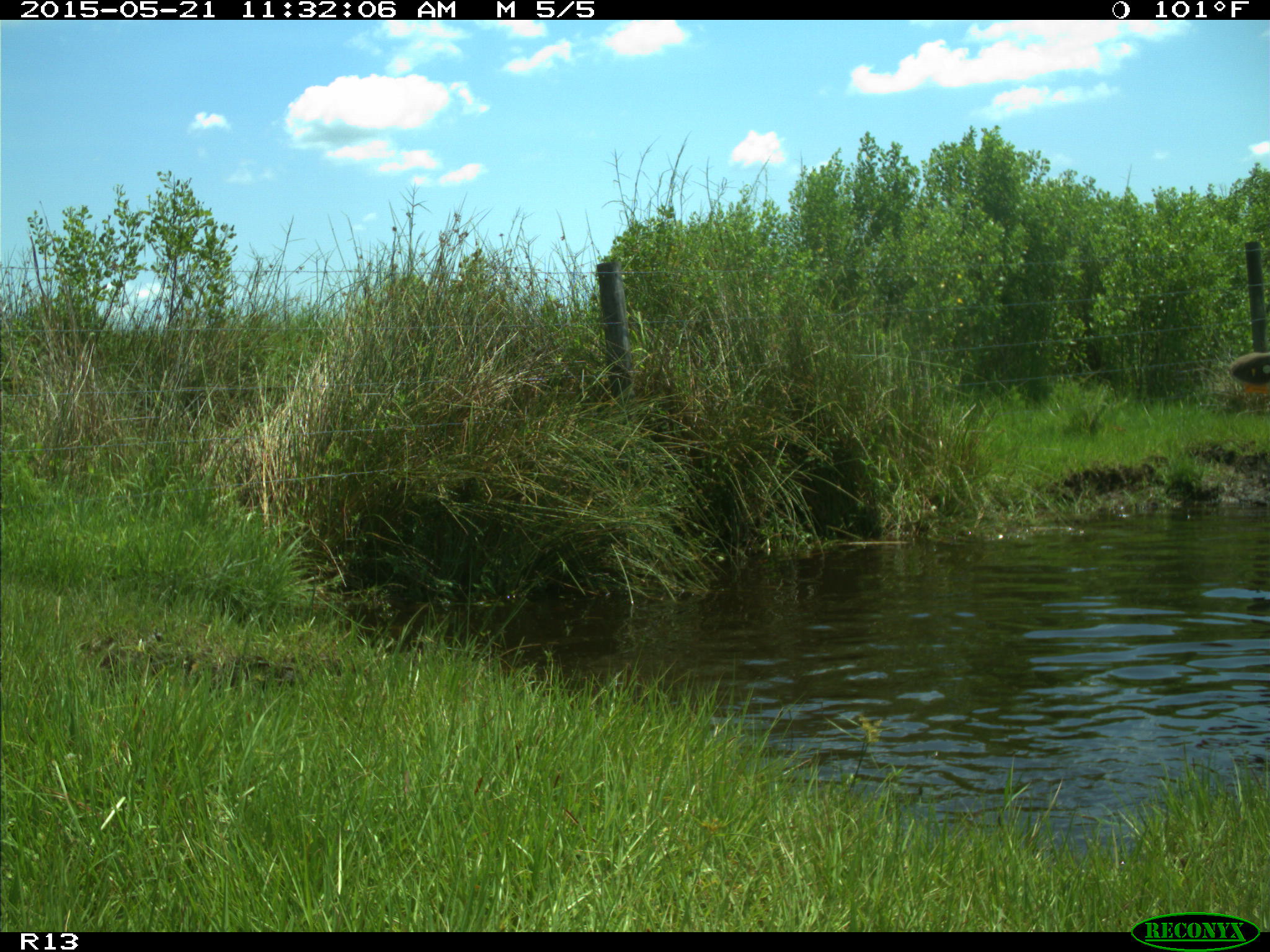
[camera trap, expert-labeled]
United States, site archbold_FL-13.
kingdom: Animalia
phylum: Chordata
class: Mammalia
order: Artiodactyla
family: Bovidae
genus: Bos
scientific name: Bos taurus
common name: domestic cow